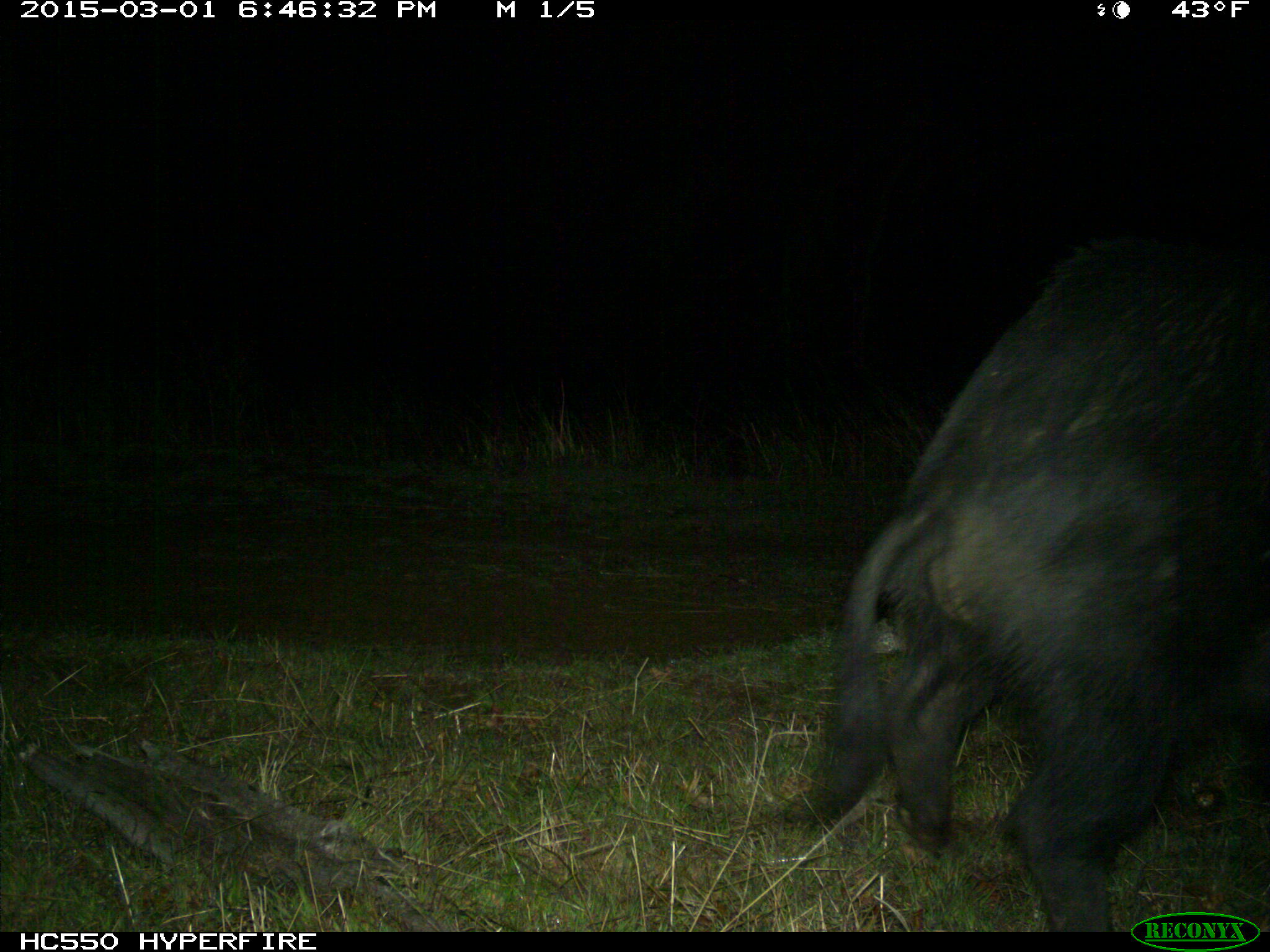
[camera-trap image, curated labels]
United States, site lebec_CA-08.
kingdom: Animalia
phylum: Chordata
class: Mammalia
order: Artiodactyla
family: Suidae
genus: Sus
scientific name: Sus scrofa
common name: wild boar